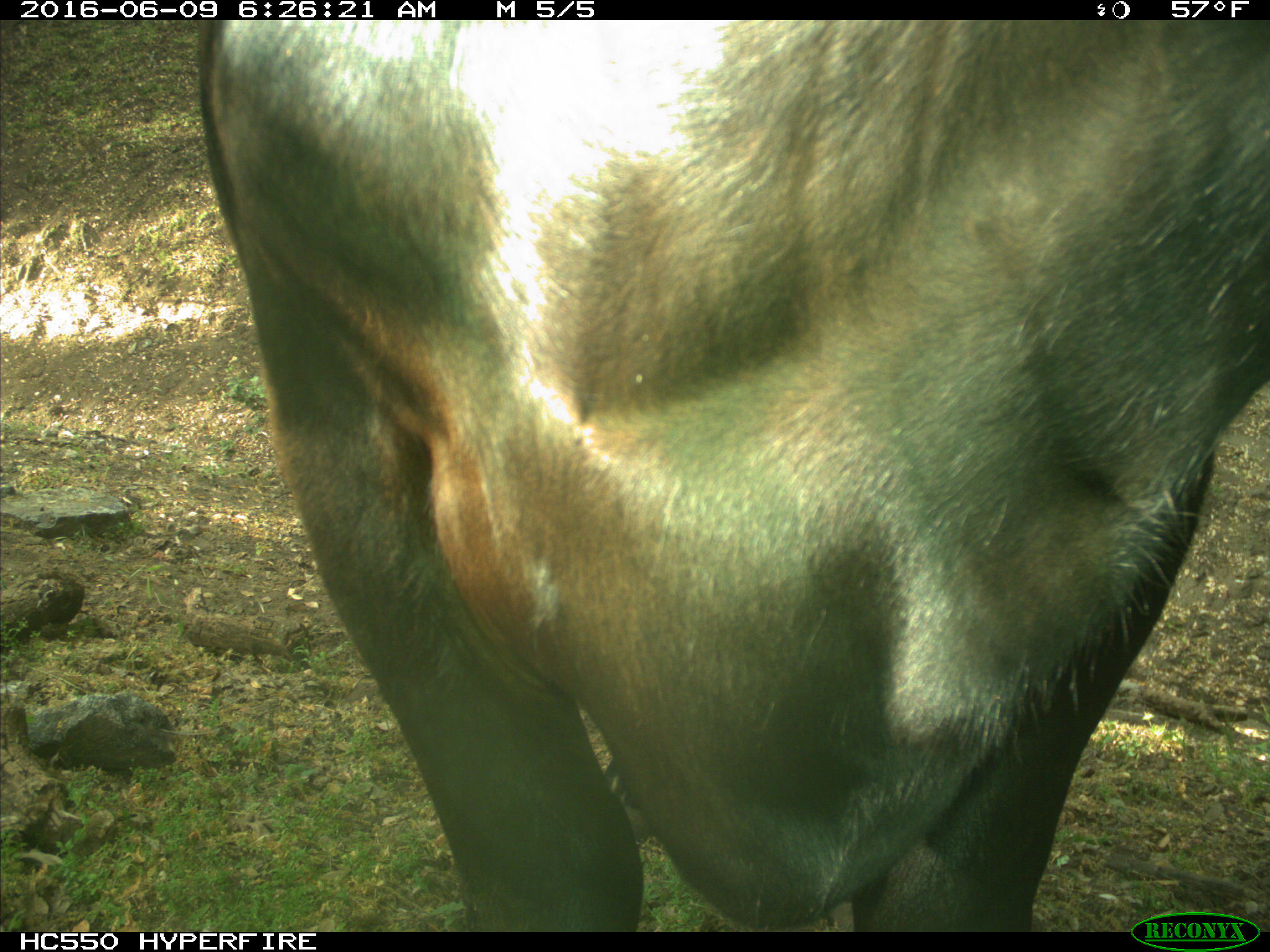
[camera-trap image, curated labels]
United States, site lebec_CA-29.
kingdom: Animalia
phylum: Chordata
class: Mammalia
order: Artiodactyla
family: Bovidae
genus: Bos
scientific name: Bos taurus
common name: domestic cow